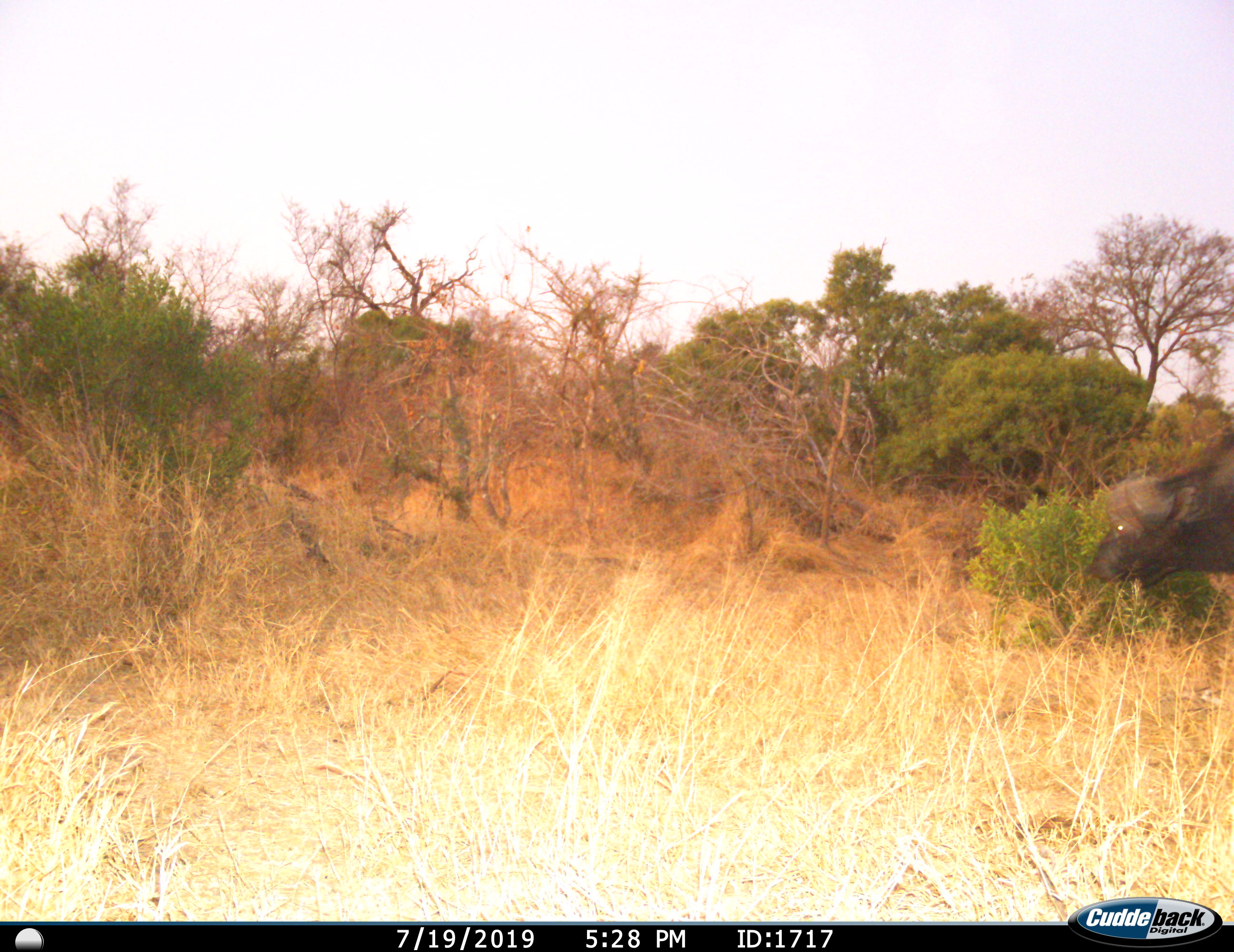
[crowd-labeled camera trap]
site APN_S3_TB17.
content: unidentified animal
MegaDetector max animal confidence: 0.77